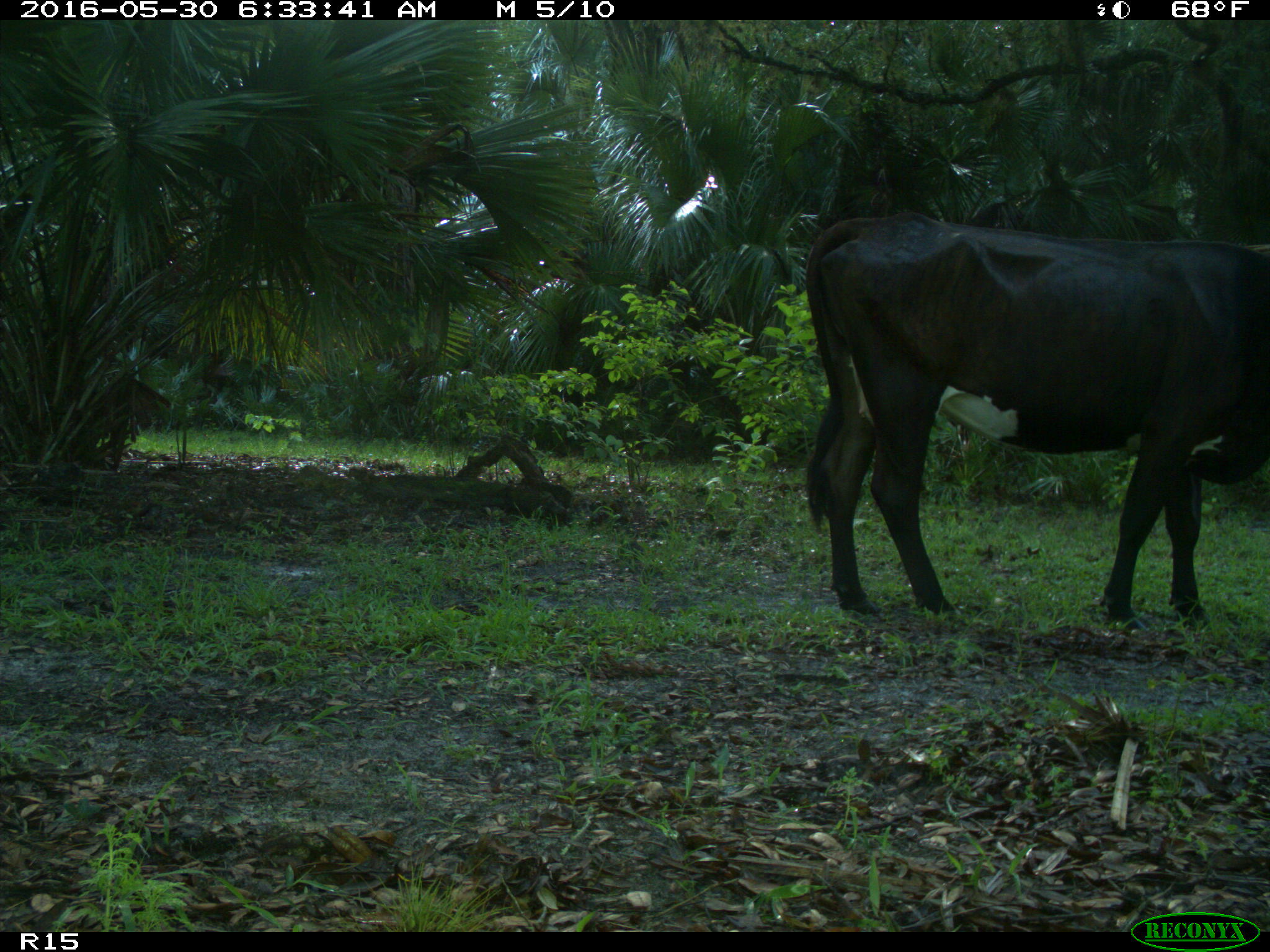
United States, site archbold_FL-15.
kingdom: Animalia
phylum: Chordata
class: Mammalia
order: Artiodactyla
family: Bovidae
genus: Bos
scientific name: Bos taurus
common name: domestic cow